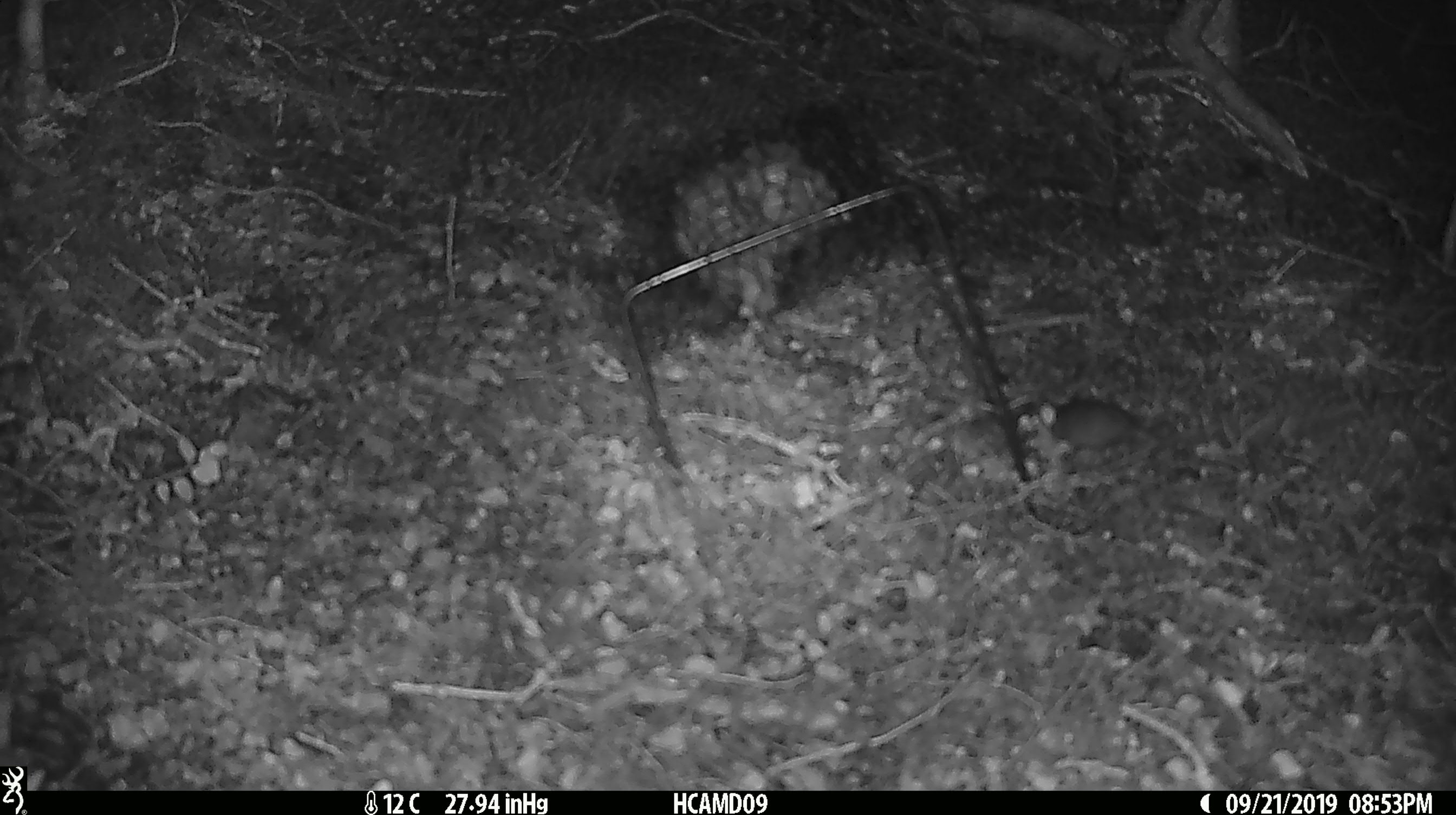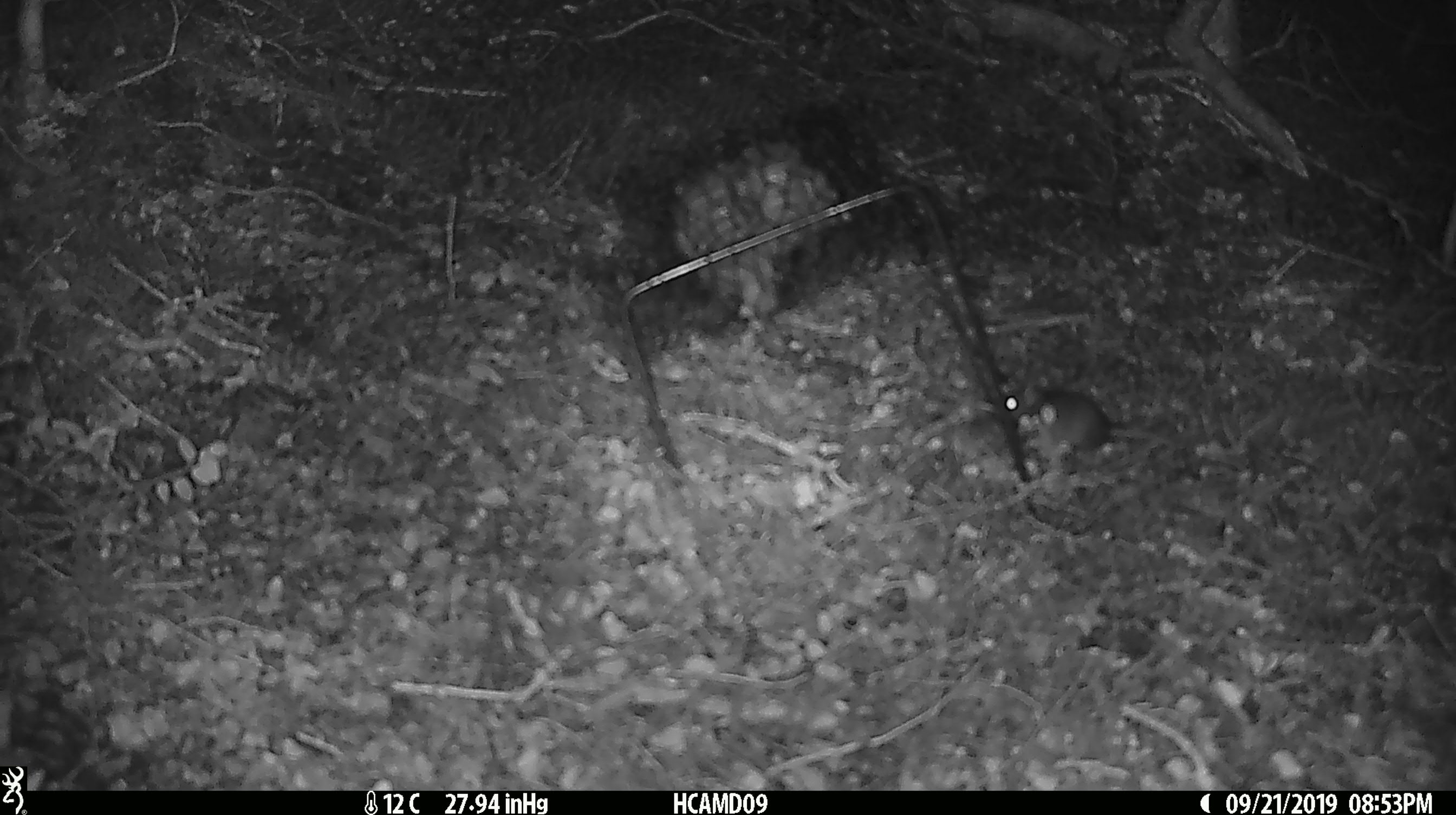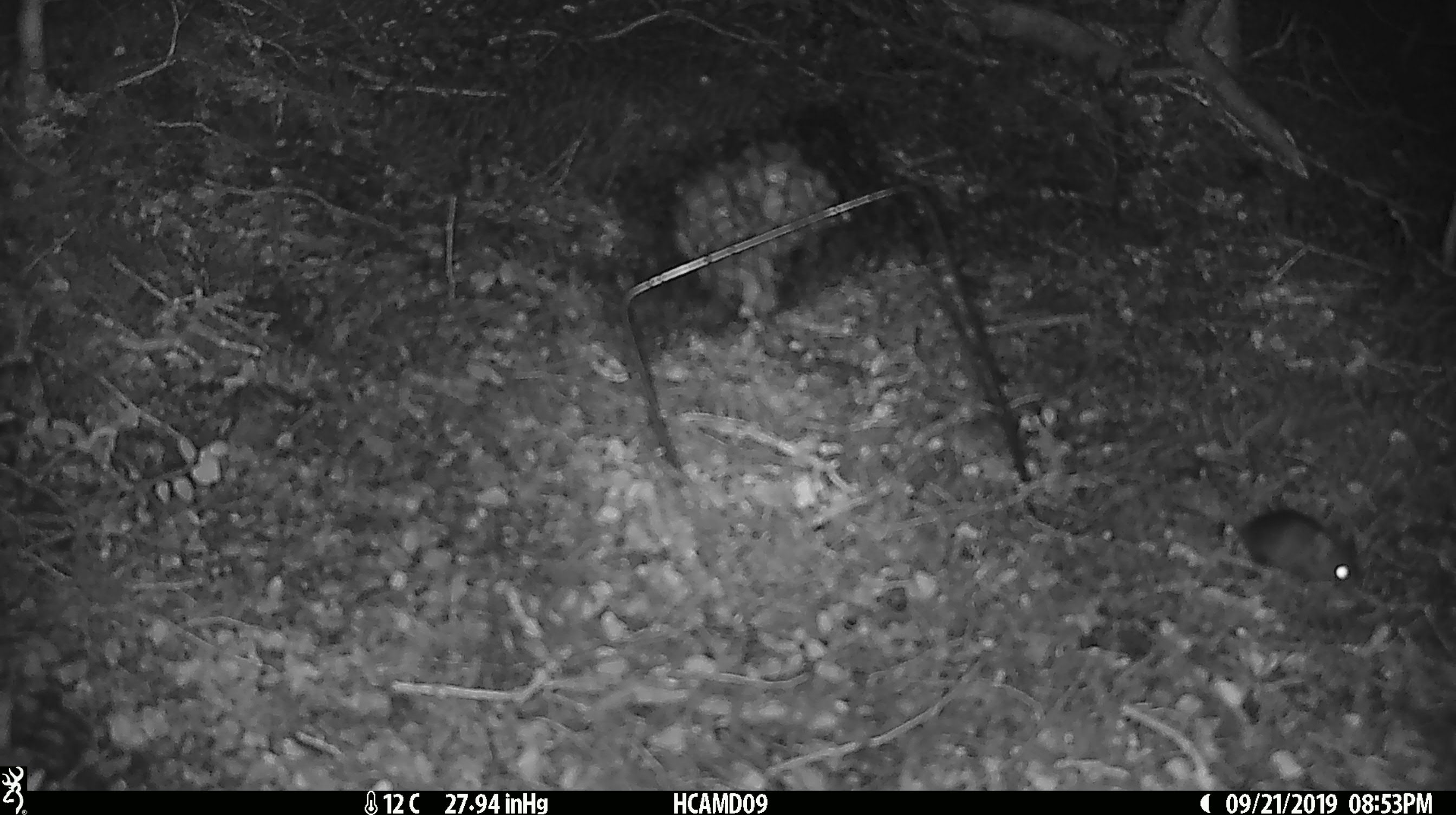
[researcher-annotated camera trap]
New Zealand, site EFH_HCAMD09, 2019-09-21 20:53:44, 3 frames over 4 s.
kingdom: Animalia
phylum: Chordata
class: Mammalia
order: Rodentia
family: Muridae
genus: Mus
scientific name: Mus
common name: mouse